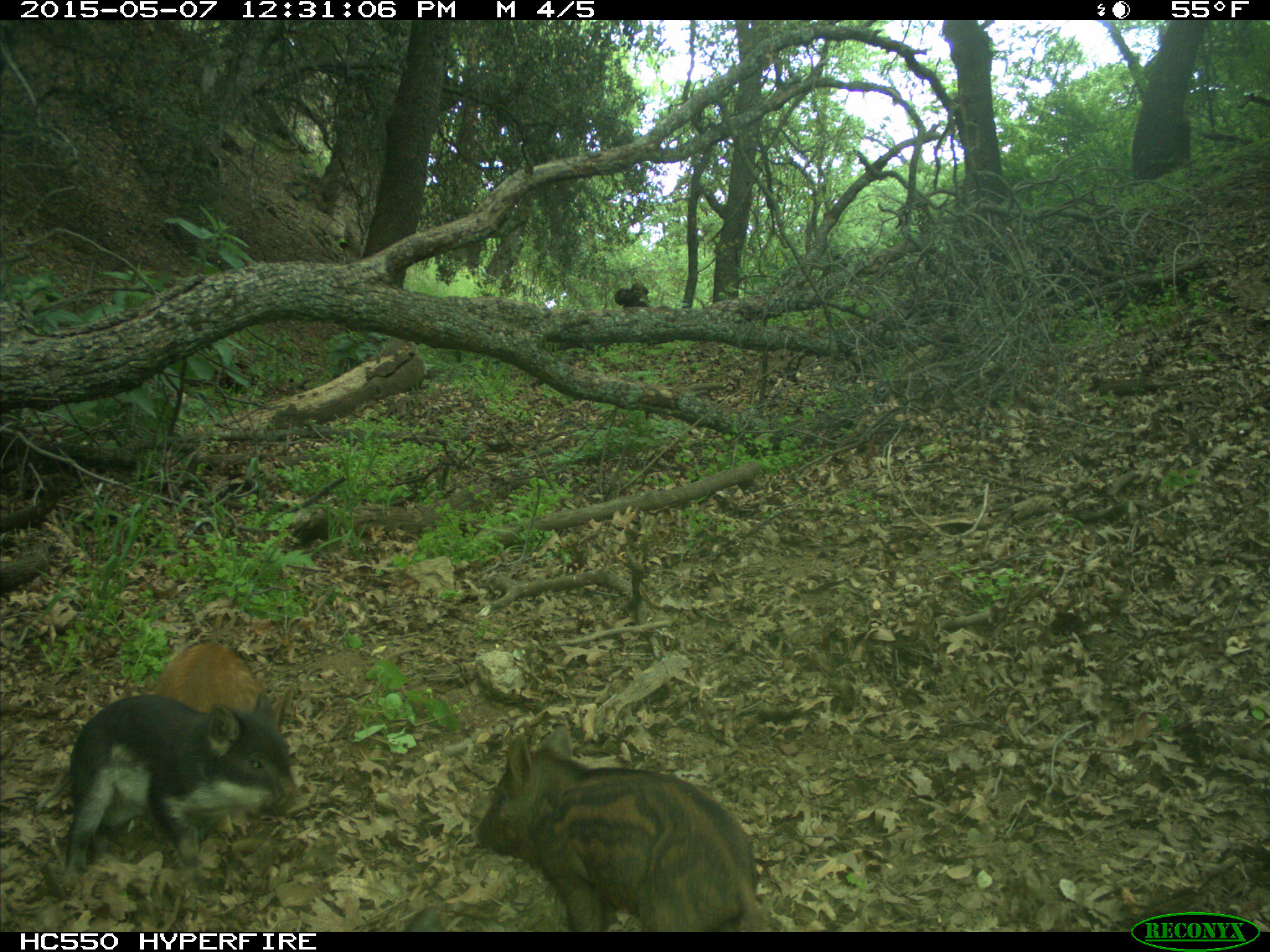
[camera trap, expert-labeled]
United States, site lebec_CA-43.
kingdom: Animalia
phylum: Chordata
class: Mammalia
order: Artiodactyla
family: Suidae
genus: Sus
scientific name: Sus scrofa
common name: wild boar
Sus scrofa (wild boar).